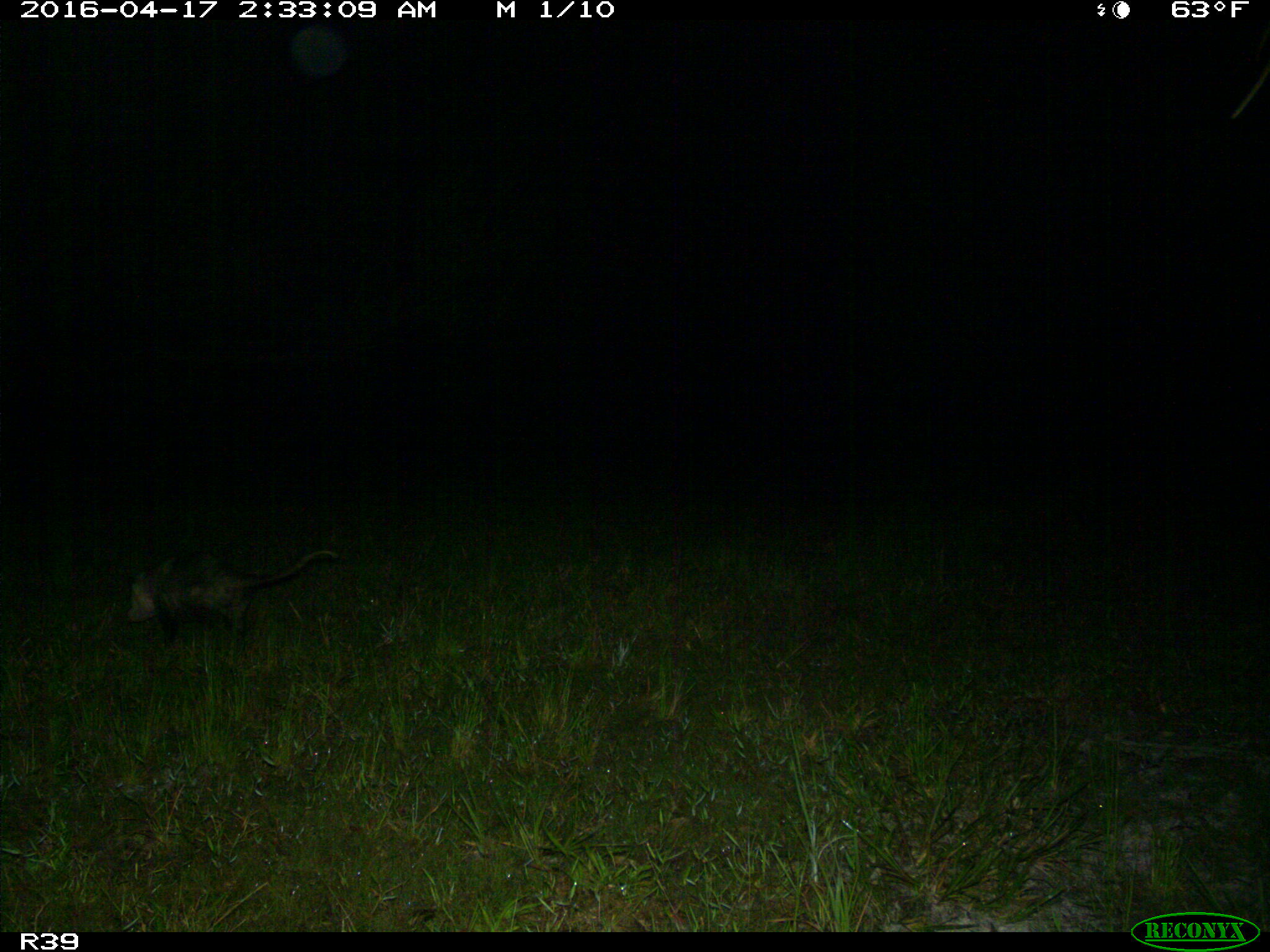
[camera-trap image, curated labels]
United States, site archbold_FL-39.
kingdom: Animalia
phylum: Chordata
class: Mammalia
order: Didelphimorphia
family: Didelphidae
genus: Didelphis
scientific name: Didelphis virginiana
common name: virginia opossum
Didelphis virginiana (virginia opossum).